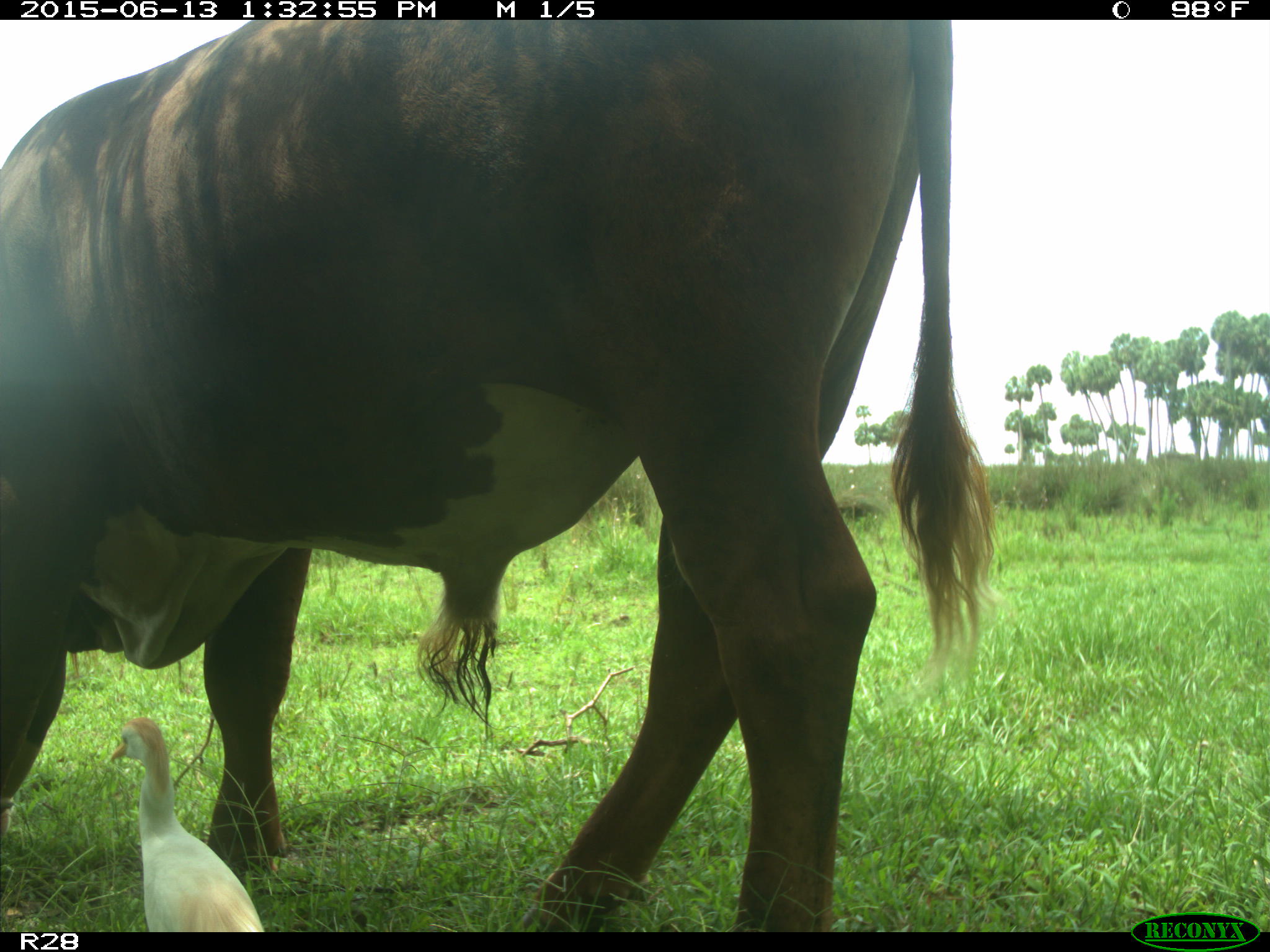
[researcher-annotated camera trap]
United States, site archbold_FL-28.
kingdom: Animalia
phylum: Chordata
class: Mammalia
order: Artiodactyla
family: Bovidae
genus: Bos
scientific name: Bos taurus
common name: domestic cow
Bos taurus (domestic cow).